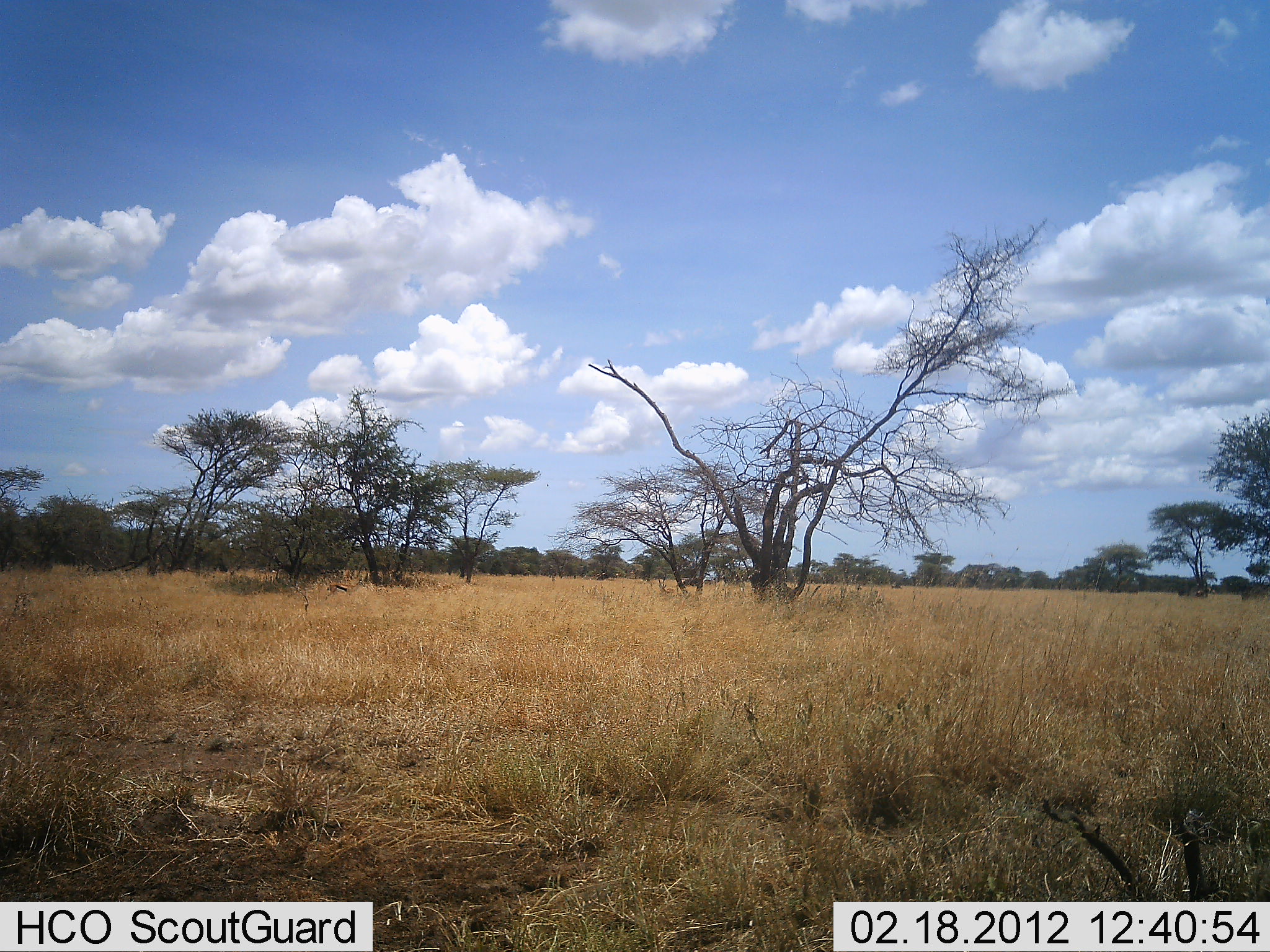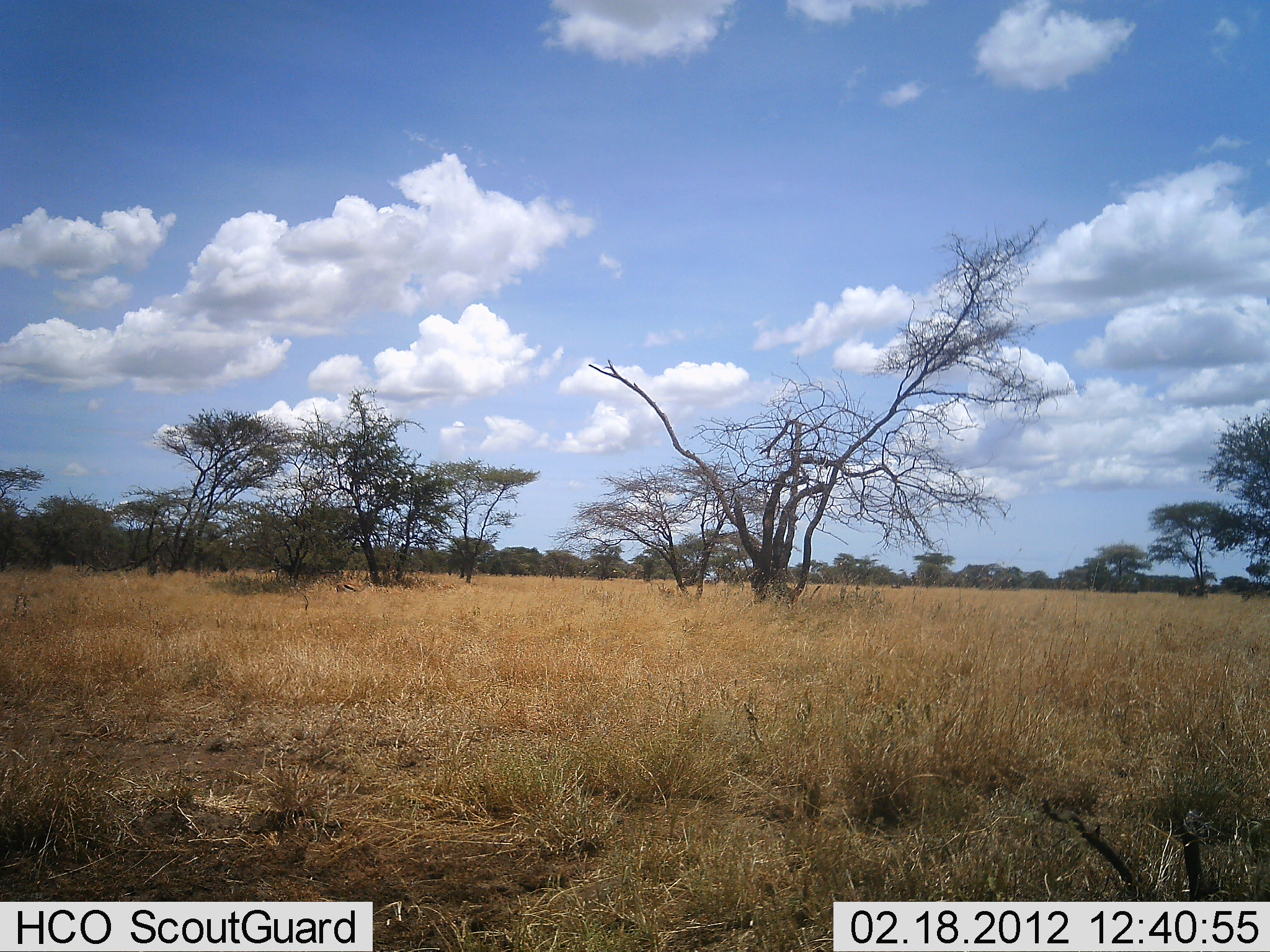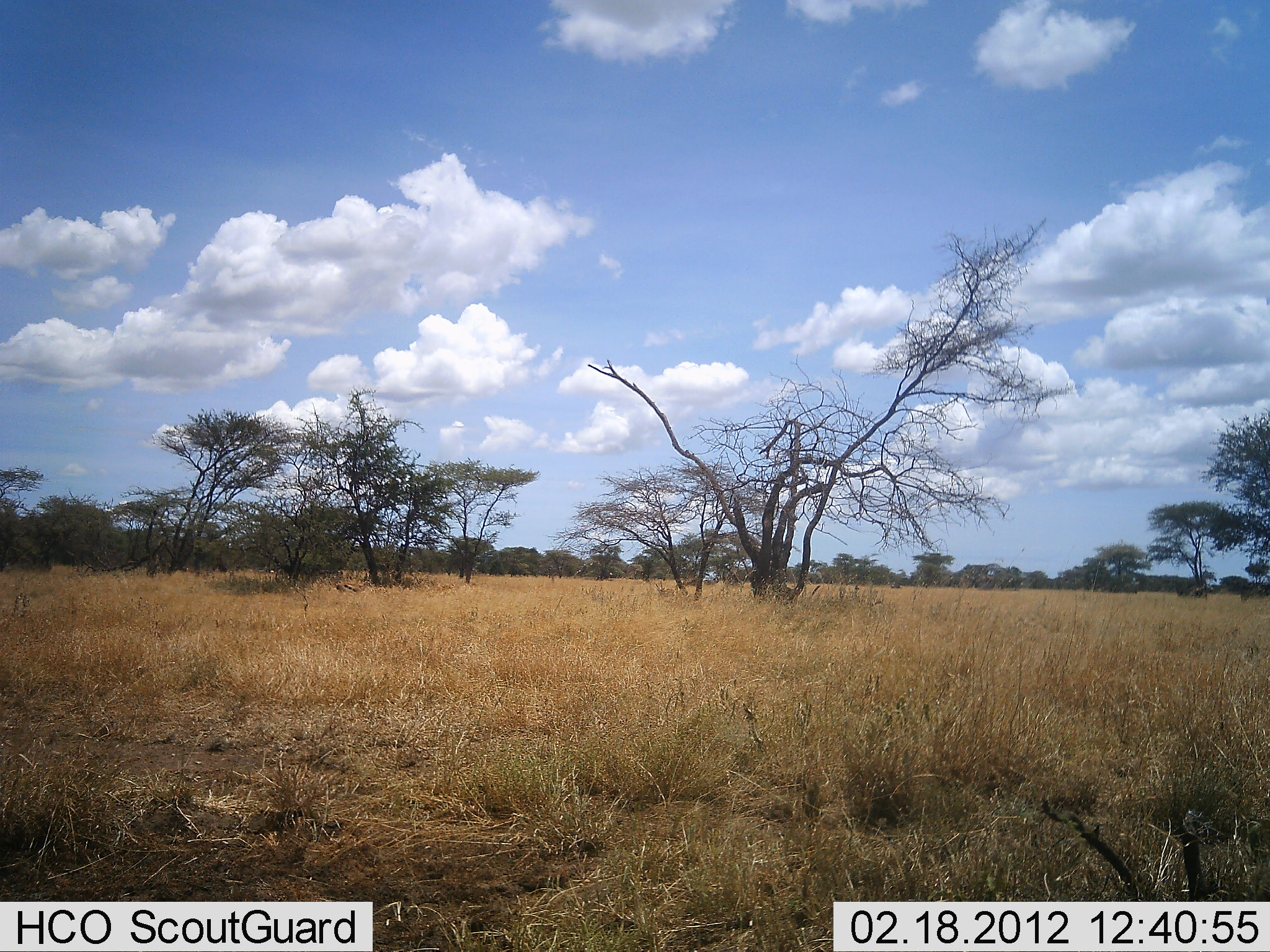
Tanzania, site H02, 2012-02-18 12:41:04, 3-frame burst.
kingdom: Animalia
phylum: Chordata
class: Mammalia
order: Artiodactyla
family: Bovidae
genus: Eudorcas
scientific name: Eudorcas thomsonii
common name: thomson's gazelle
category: gazellethomsons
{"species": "gazellethomsons (thomson's gazelle) (Eudorcas thomsonii)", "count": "1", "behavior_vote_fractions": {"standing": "23%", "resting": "0%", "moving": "92%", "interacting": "0%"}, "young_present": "0%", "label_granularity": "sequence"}